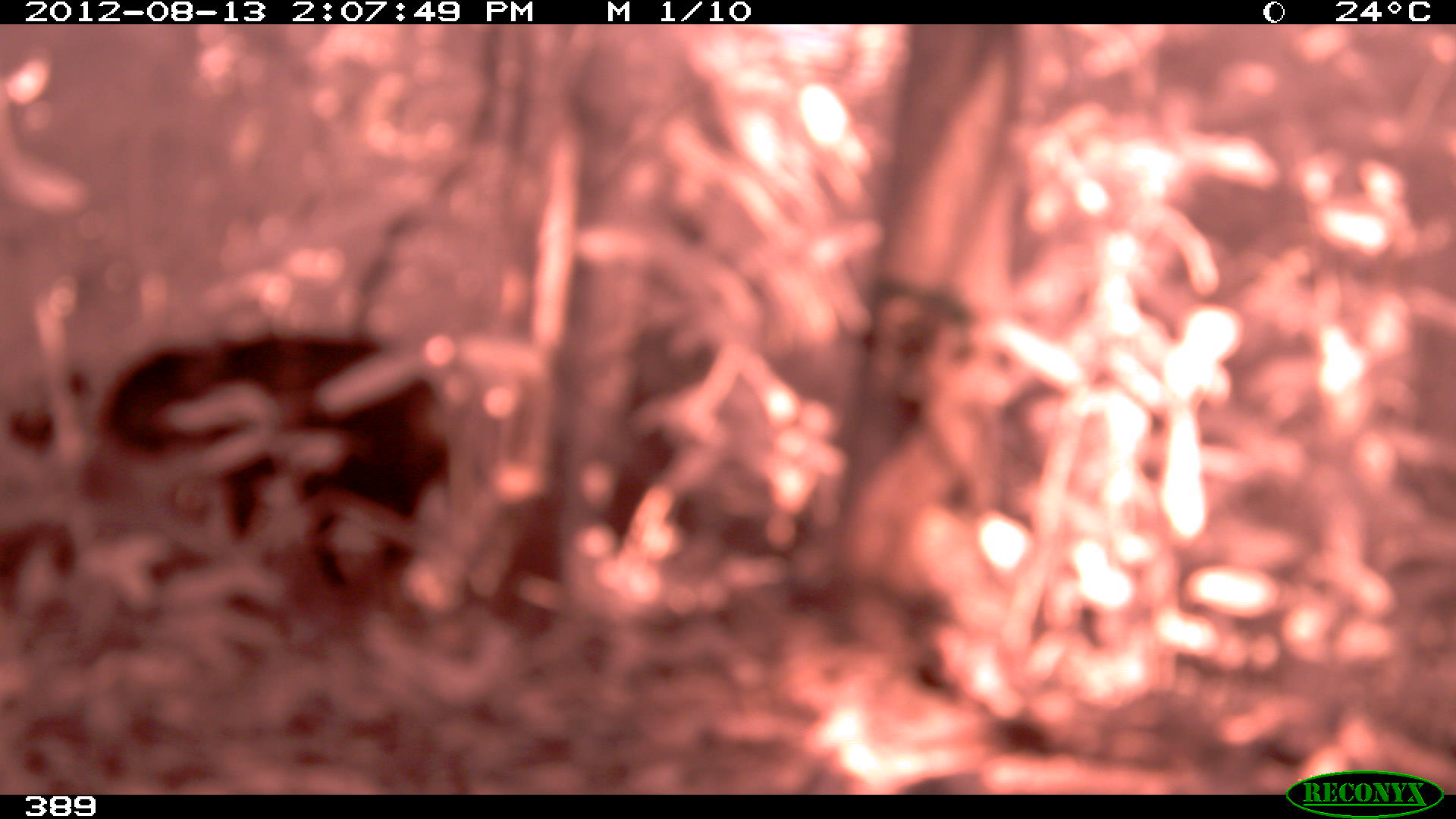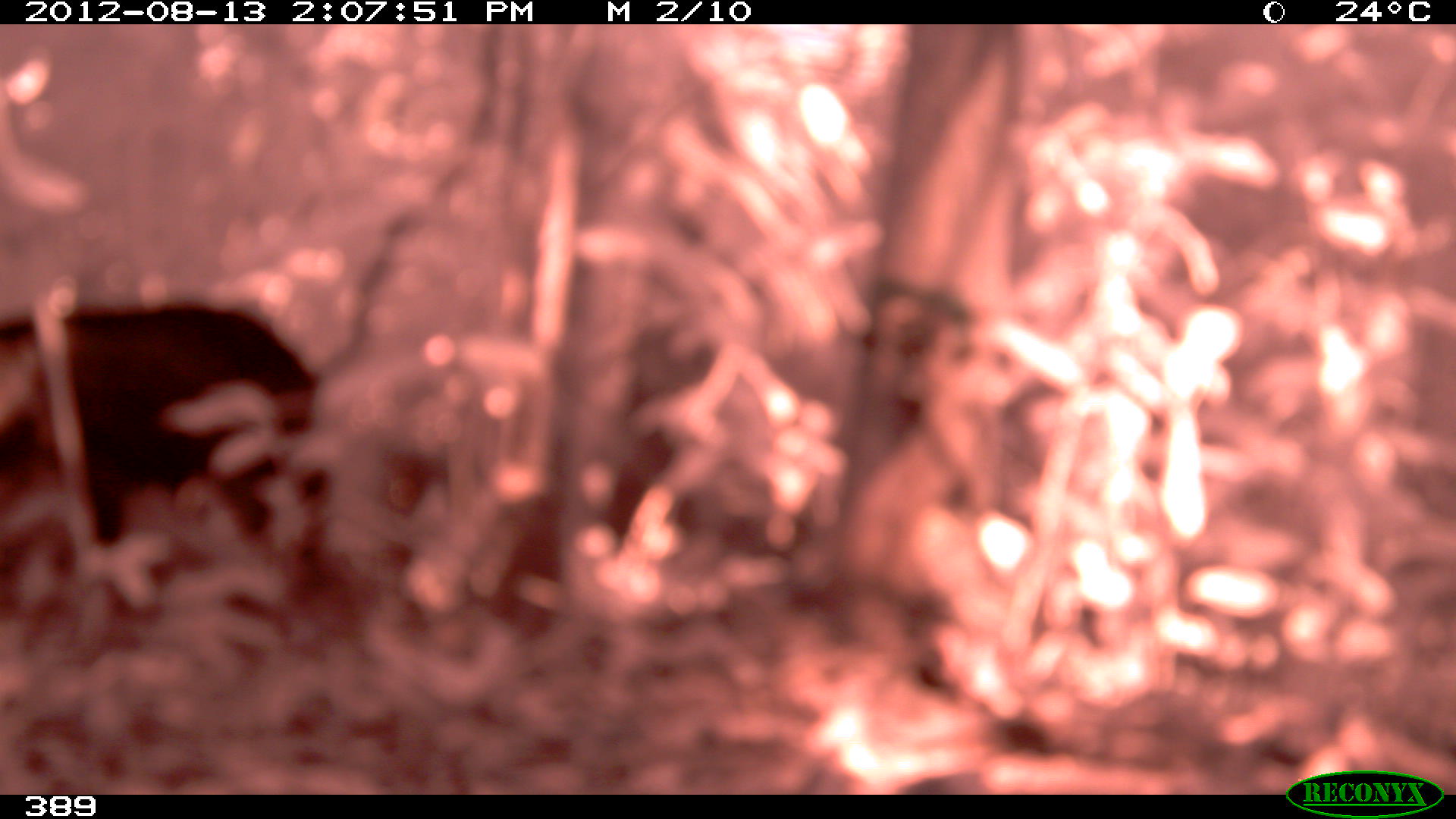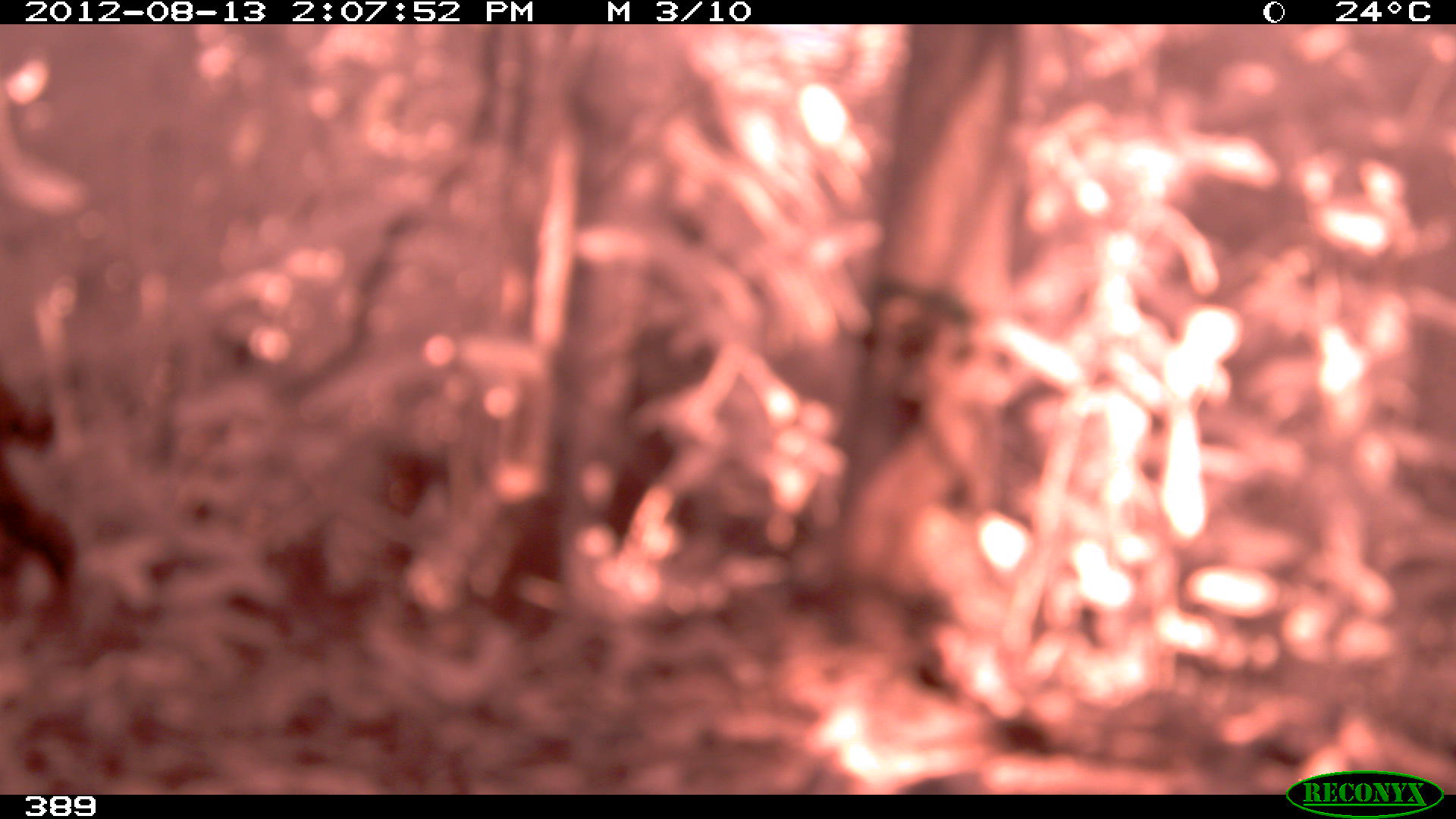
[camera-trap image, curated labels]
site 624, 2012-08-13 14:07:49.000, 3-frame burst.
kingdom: Animalia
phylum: Chordata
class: Mammalia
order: Artiodactyla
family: Tayassuidae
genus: Tayassu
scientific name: Tayassu pecari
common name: white-lipped peccary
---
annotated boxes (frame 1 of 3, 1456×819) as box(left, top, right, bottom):
tayassu pecari: box(98, 328, 454, 604)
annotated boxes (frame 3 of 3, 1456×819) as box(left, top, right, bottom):
tayassu pecari: box(0, 386, 78, 628)